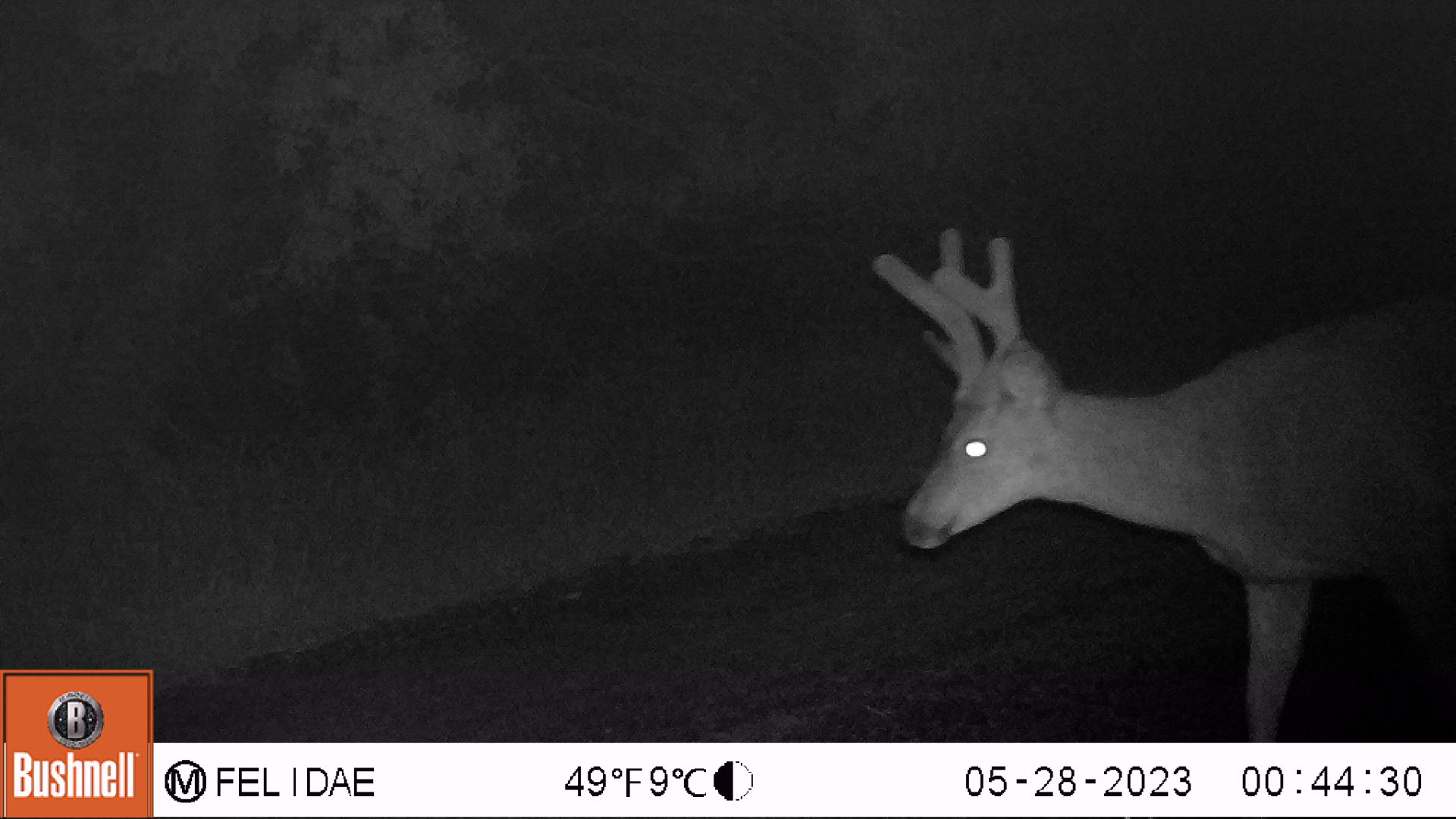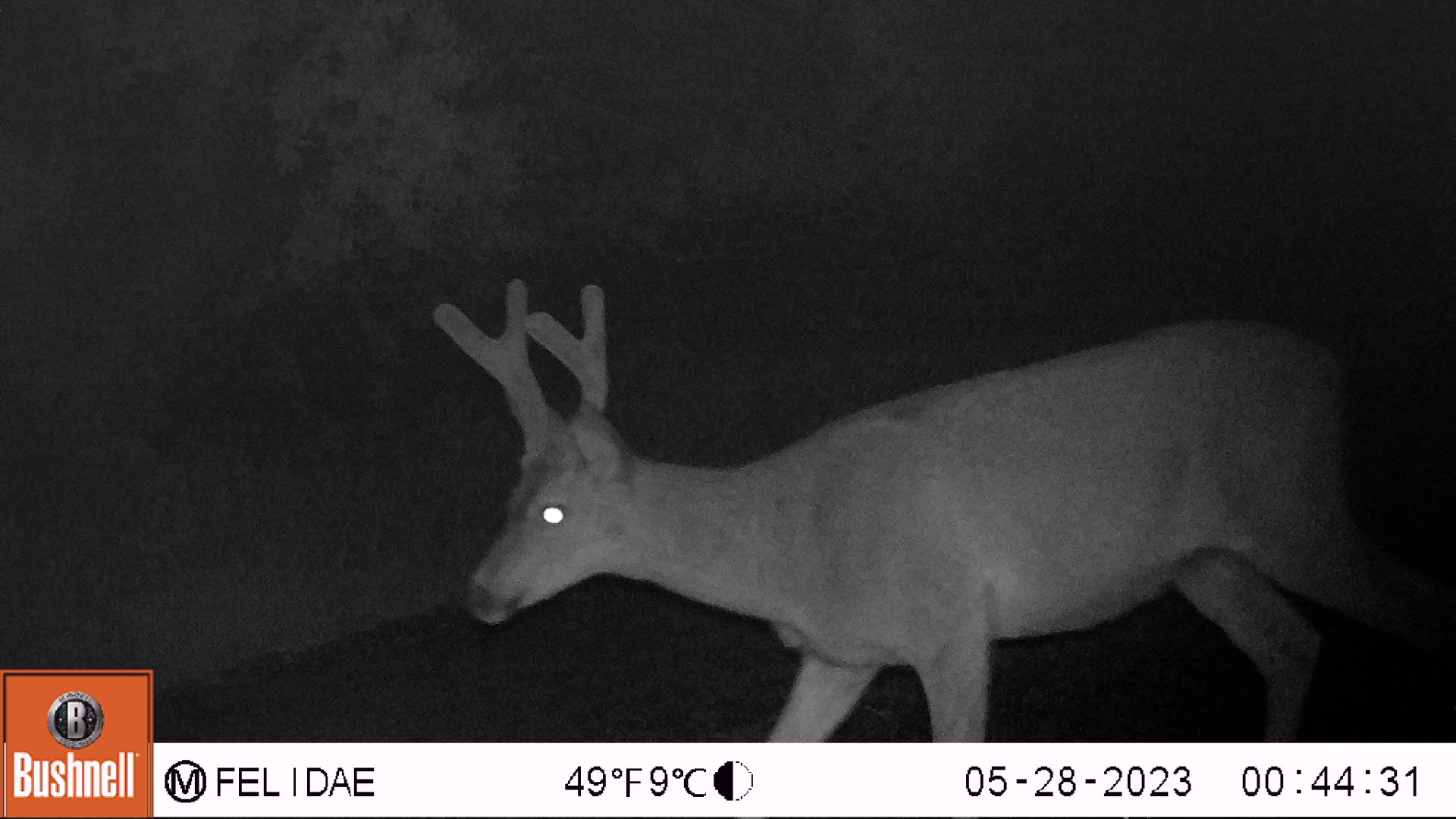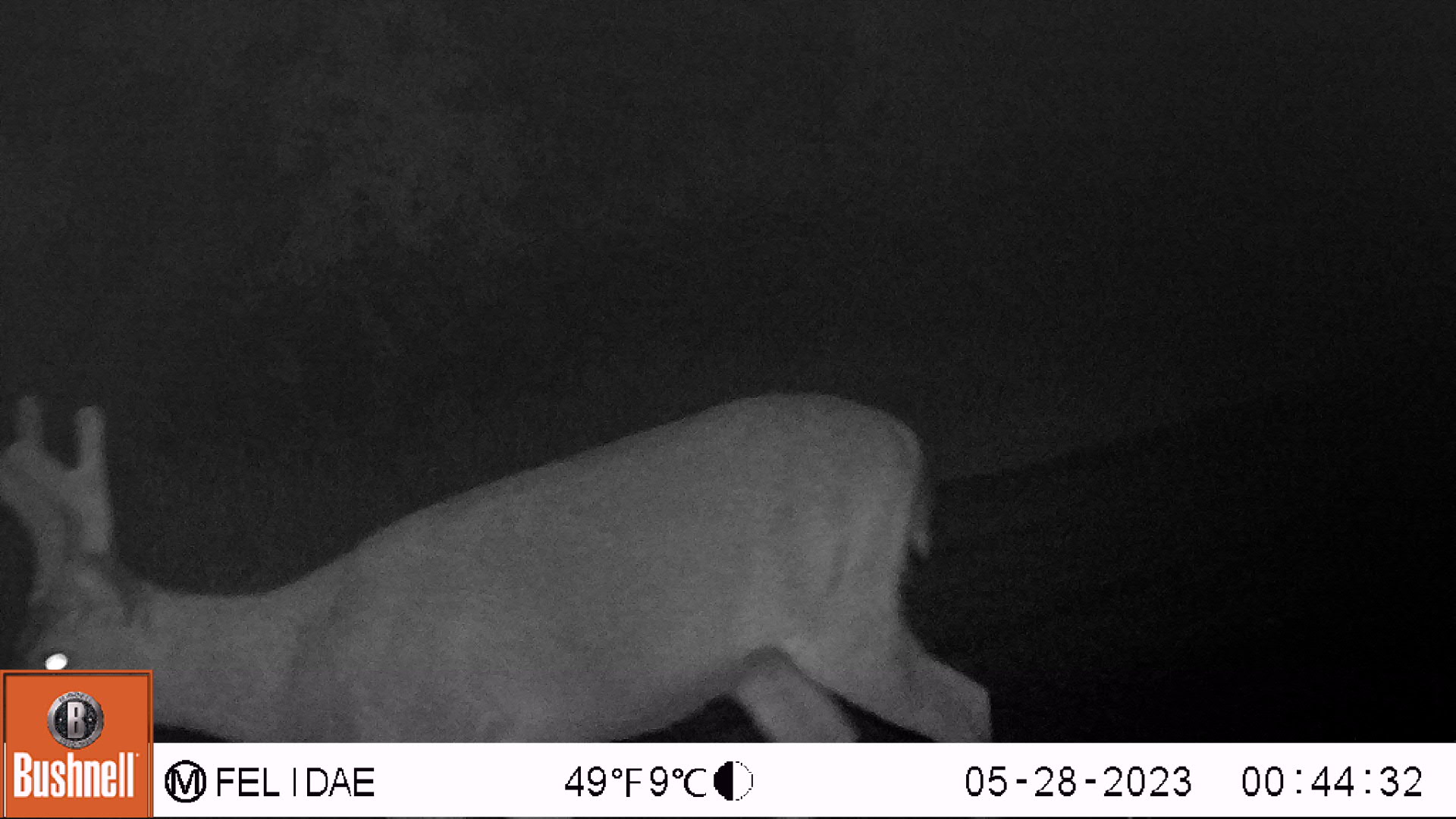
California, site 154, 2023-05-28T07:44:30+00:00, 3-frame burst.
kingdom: Animalia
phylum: Chordata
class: Mammalia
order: Artiodactyla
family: Cervidae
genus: Odocoileus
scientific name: Odocoileus hemionus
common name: mule deer